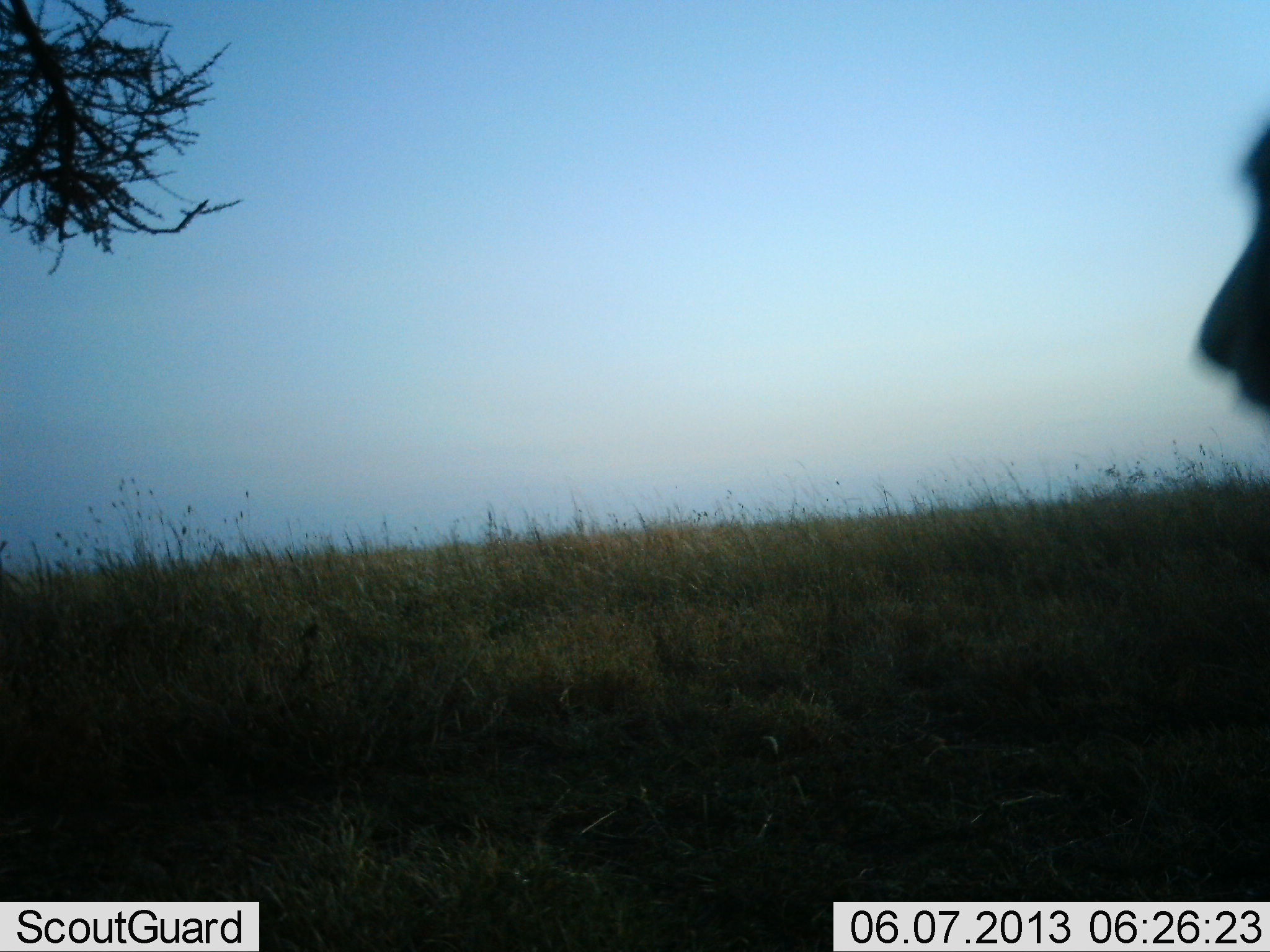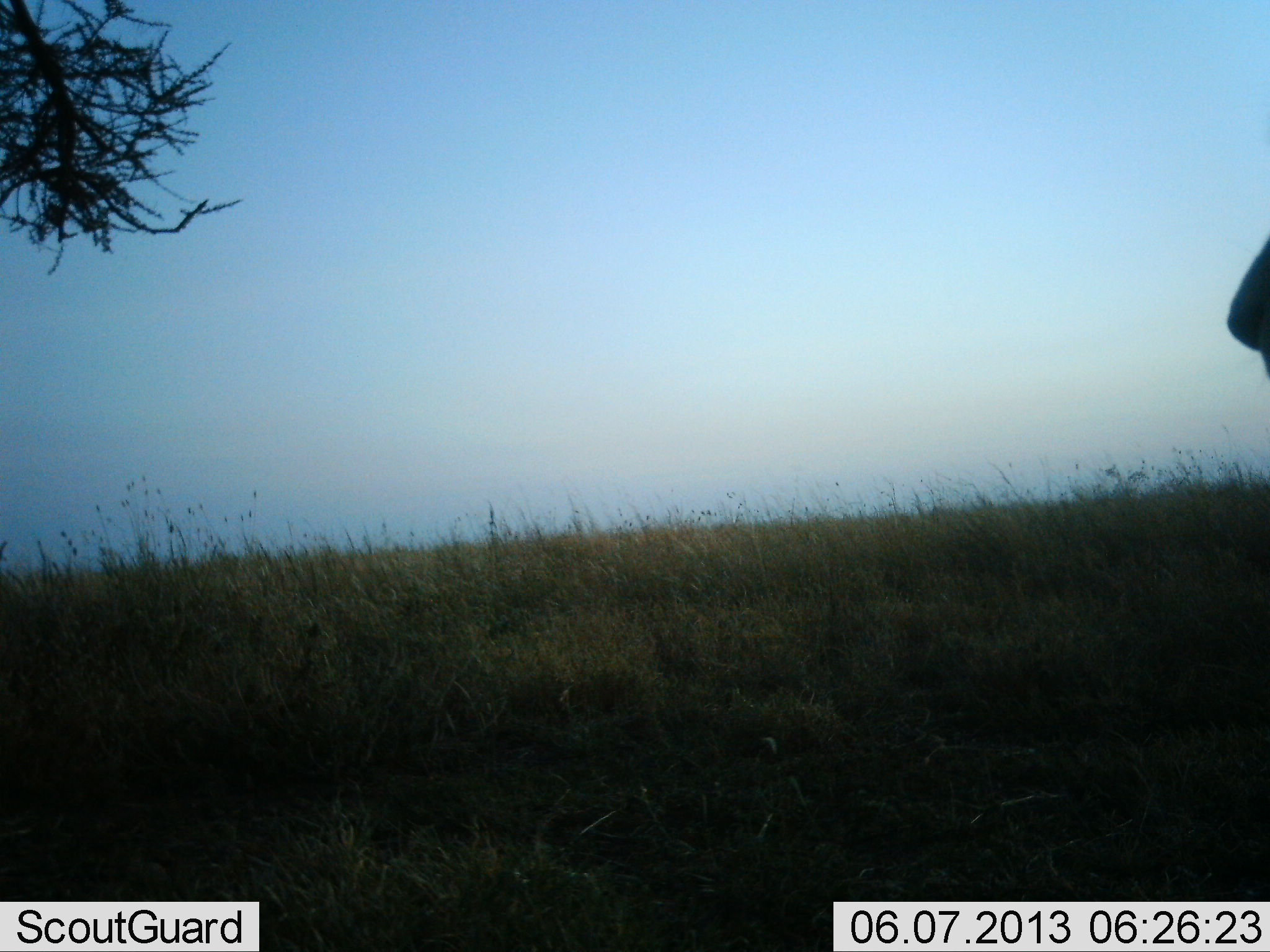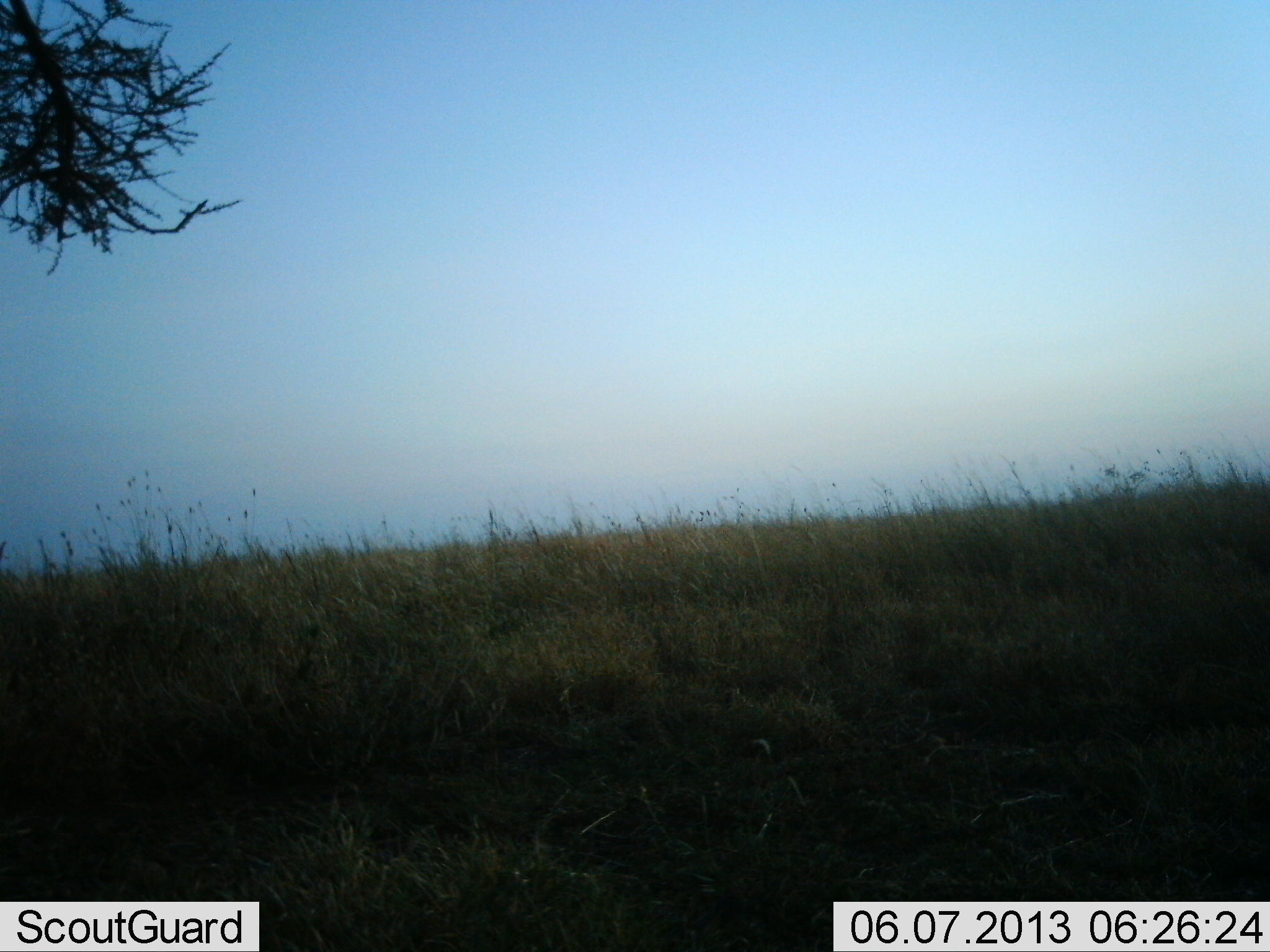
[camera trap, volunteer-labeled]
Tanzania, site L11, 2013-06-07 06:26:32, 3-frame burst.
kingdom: Animalia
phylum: Chordata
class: Mammalia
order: Carnivora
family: Felidae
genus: Panthera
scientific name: Panthera leo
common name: lion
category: lionfemale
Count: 1.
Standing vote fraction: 67%.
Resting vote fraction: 0%.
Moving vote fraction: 33%.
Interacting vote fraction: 0%.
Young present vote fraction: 0%.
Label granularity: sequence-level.